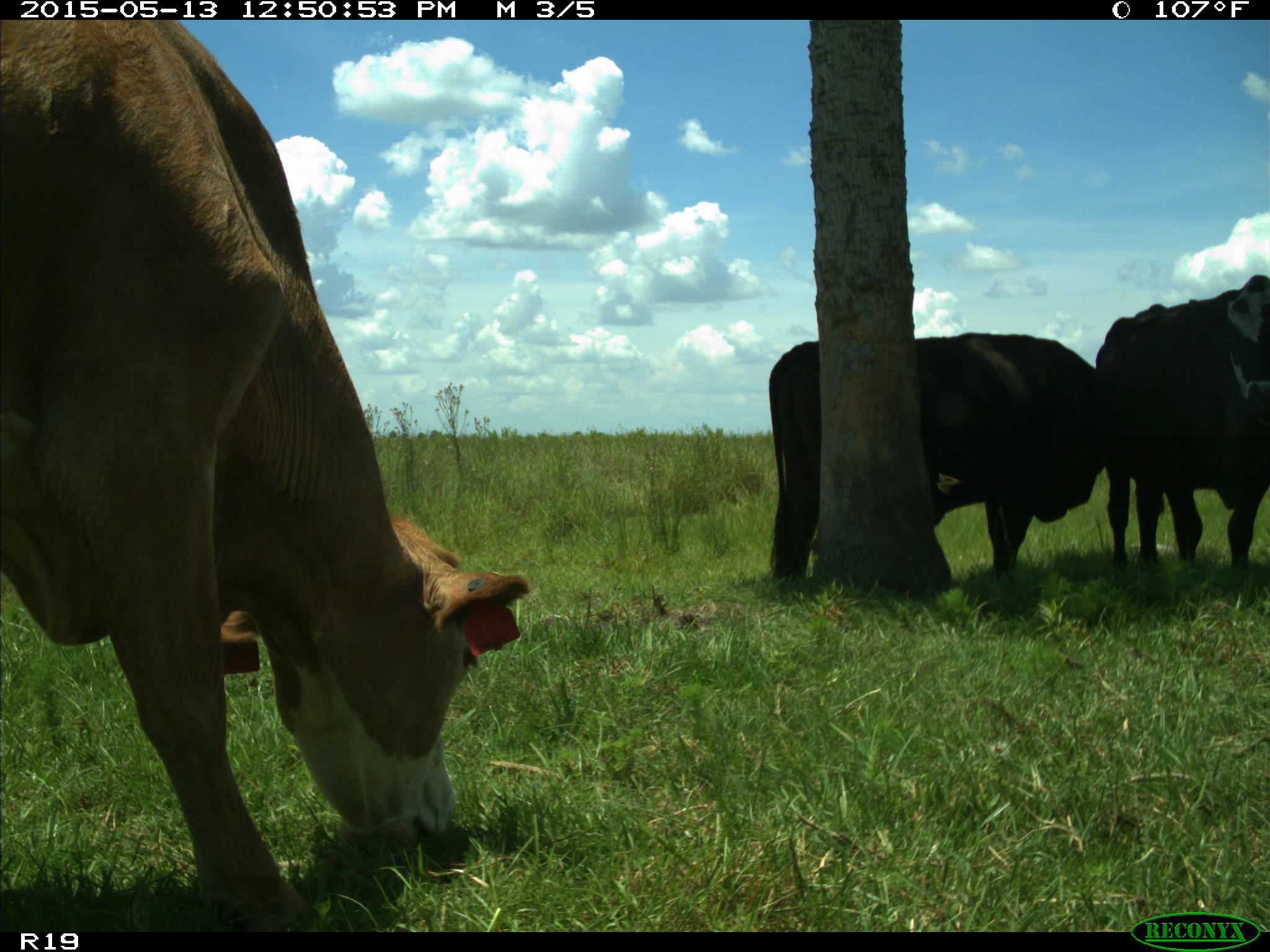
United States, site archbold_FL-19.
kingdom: Animalia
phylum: Chordata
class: Mammalia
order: Artiodactyla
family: Bovidae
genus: Bos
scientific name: Bos taurus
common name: domestic cow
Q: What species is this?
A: Bos taurus (domestic cow).